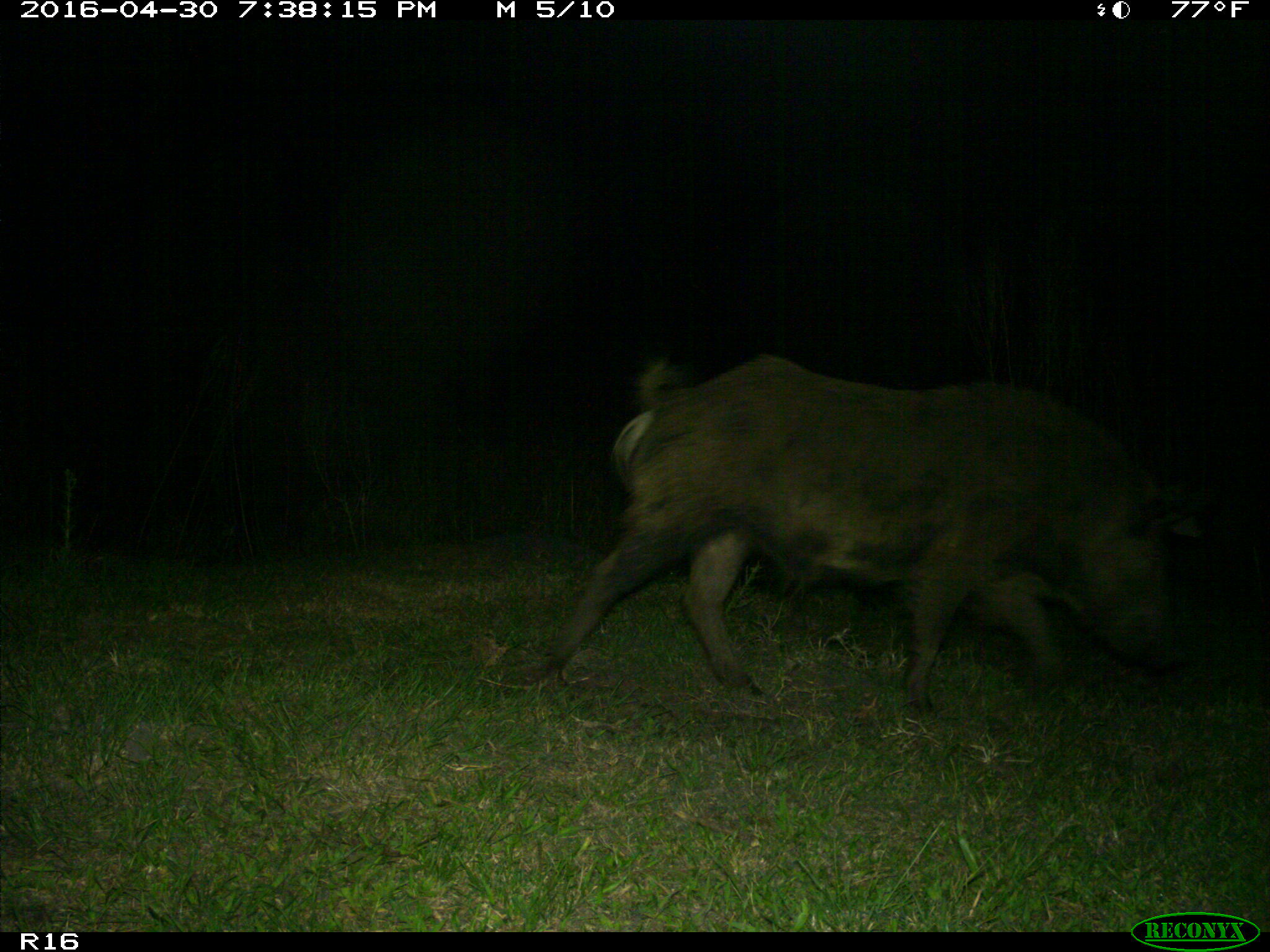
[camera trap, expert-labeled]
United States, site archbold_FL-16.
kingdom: Animalia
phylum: Chordata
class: Mammalia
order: Artiodactyla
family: Suidae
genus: Sus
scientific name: Sus scrofa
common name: wild boar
Sus scrofa (wild boar).